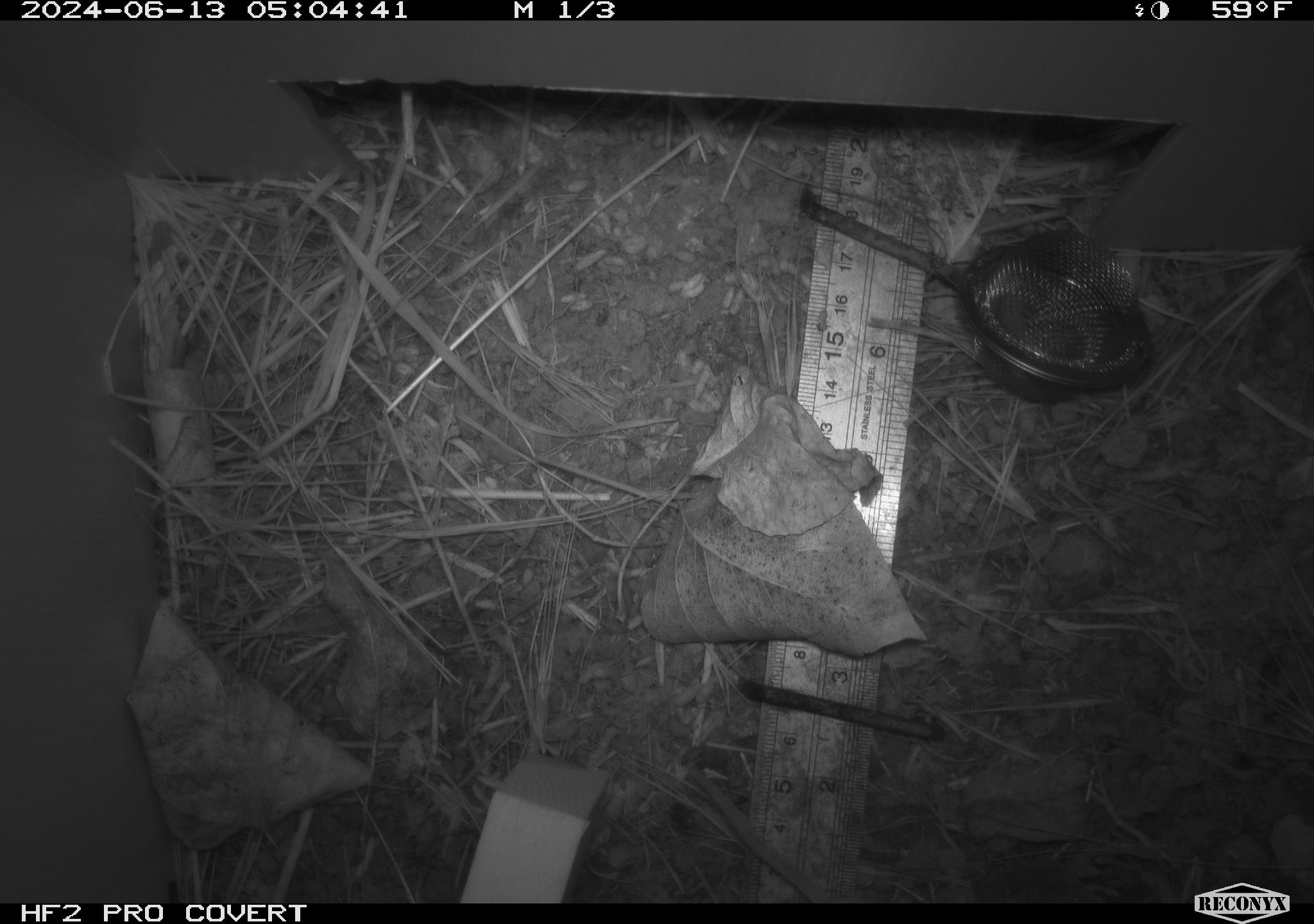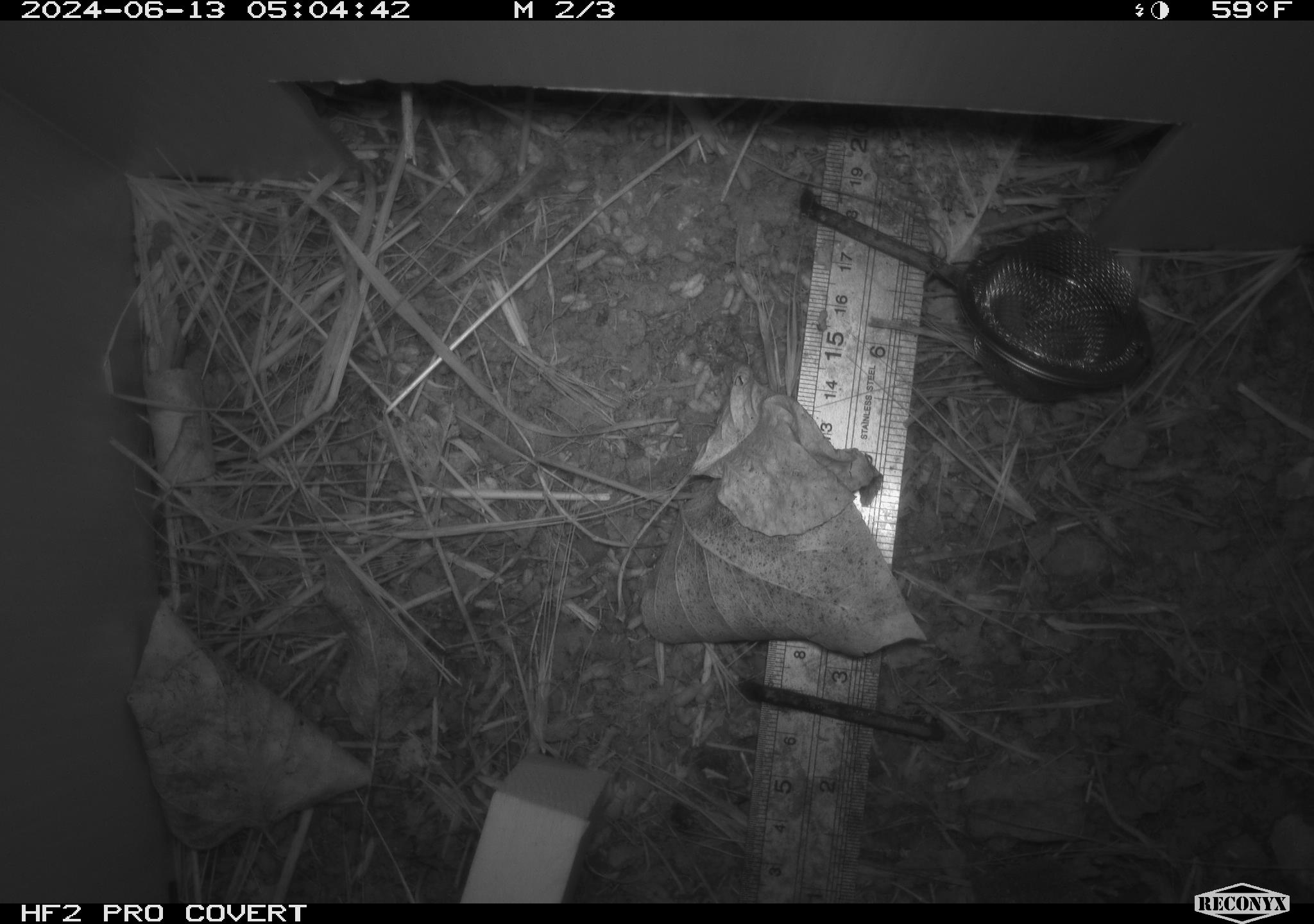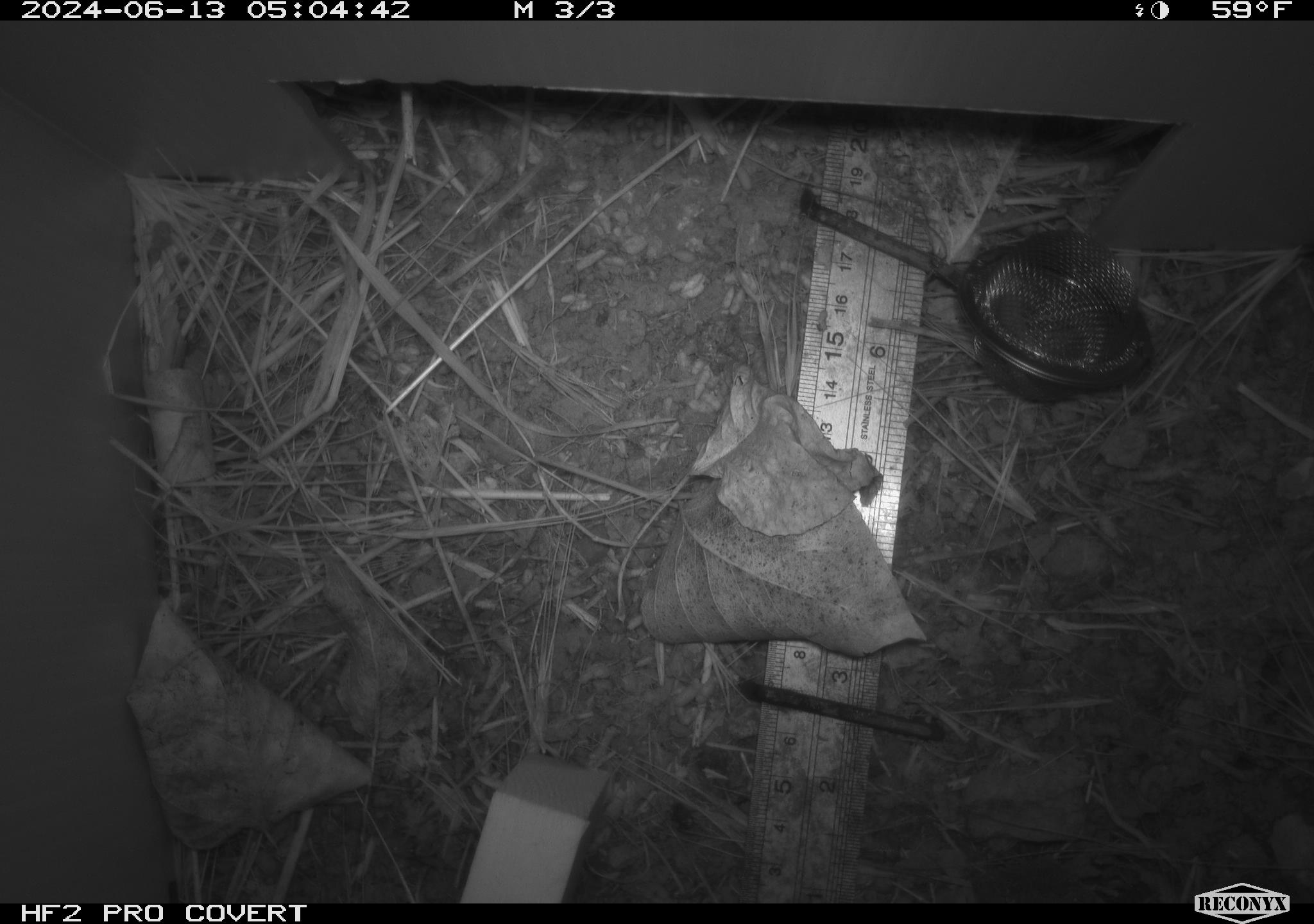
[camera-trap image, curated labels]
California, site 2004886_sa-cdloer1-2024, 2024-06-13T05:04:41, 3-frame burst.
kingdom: Animalia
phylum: Chordata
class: Mammalia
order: Rodentia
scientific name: Rodentia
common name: mouse species